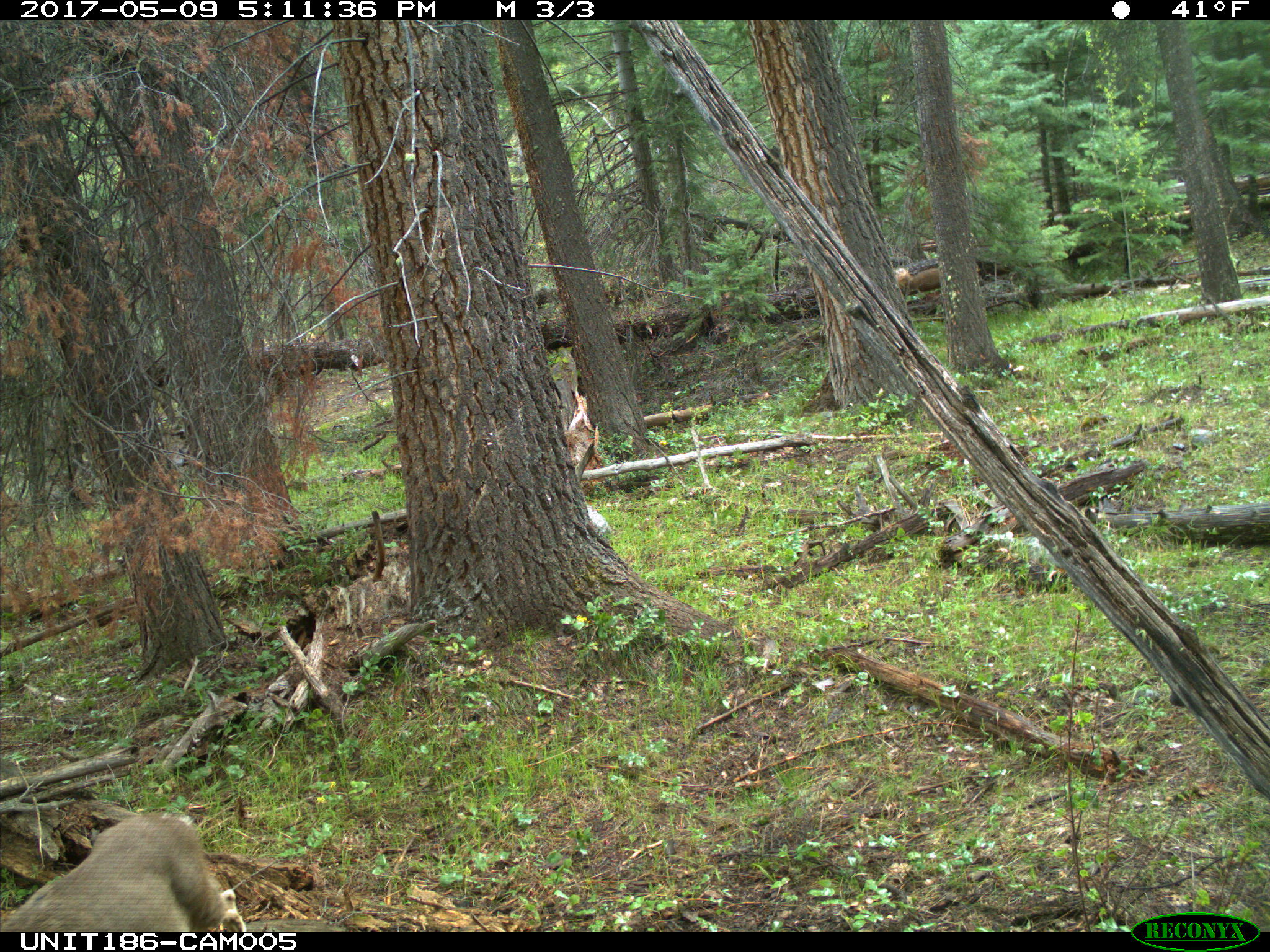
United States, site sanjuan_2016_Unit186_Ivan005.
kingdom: Animalia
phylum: Chordata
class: Mammalia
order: Artiodactyla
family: Cervidae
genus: Odocoileus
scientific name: Odocoileus hemionus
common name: mule deer